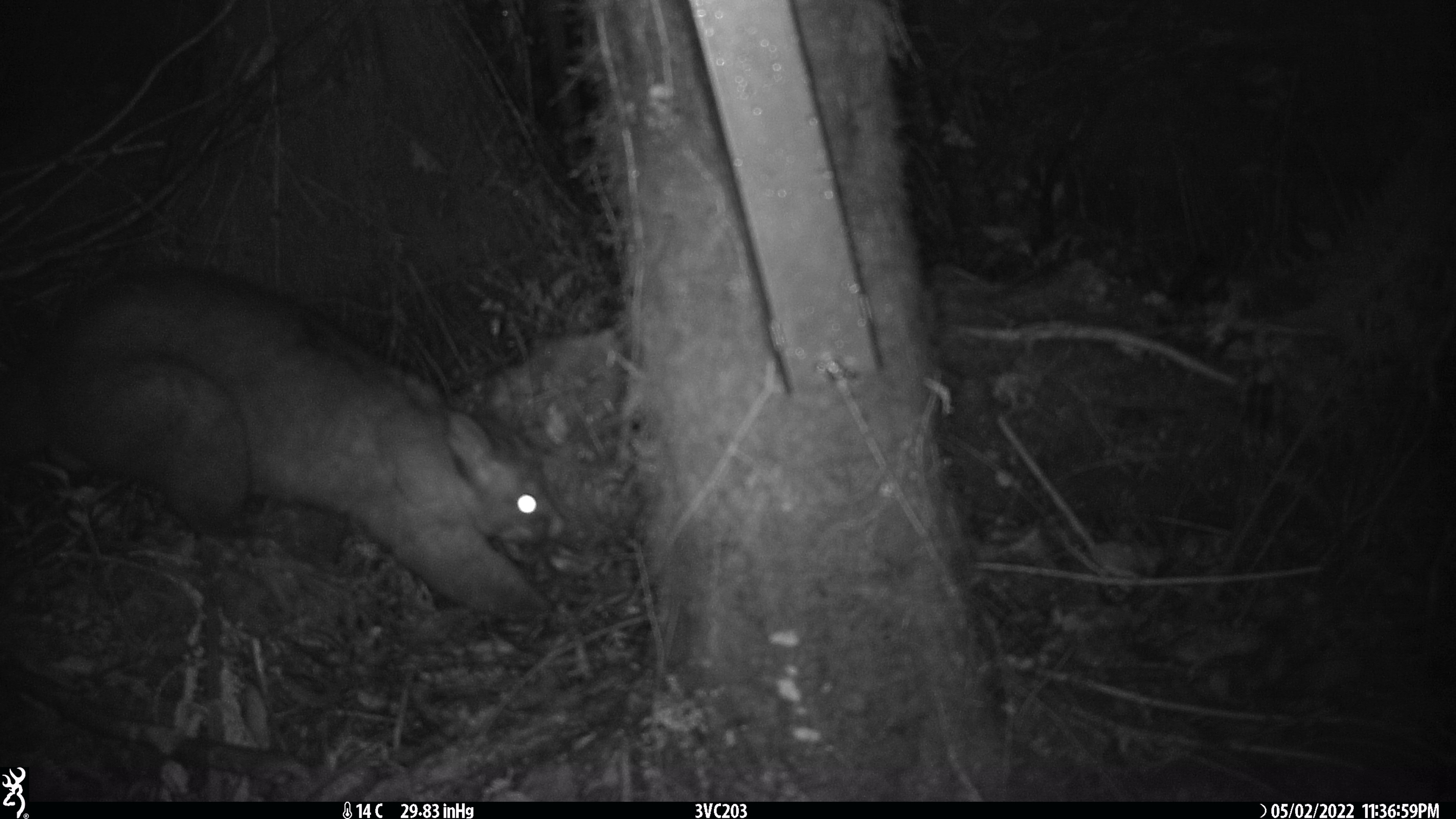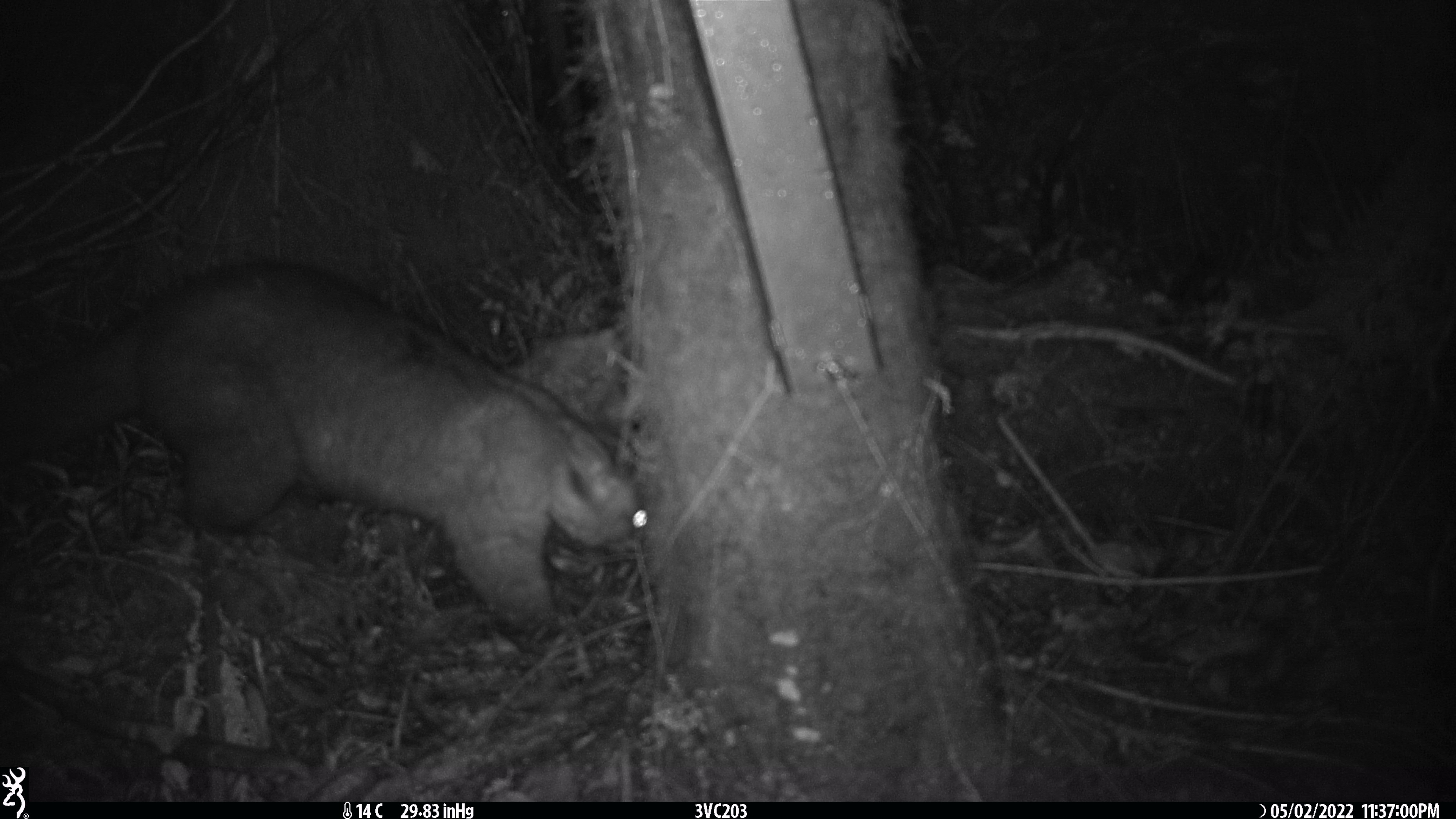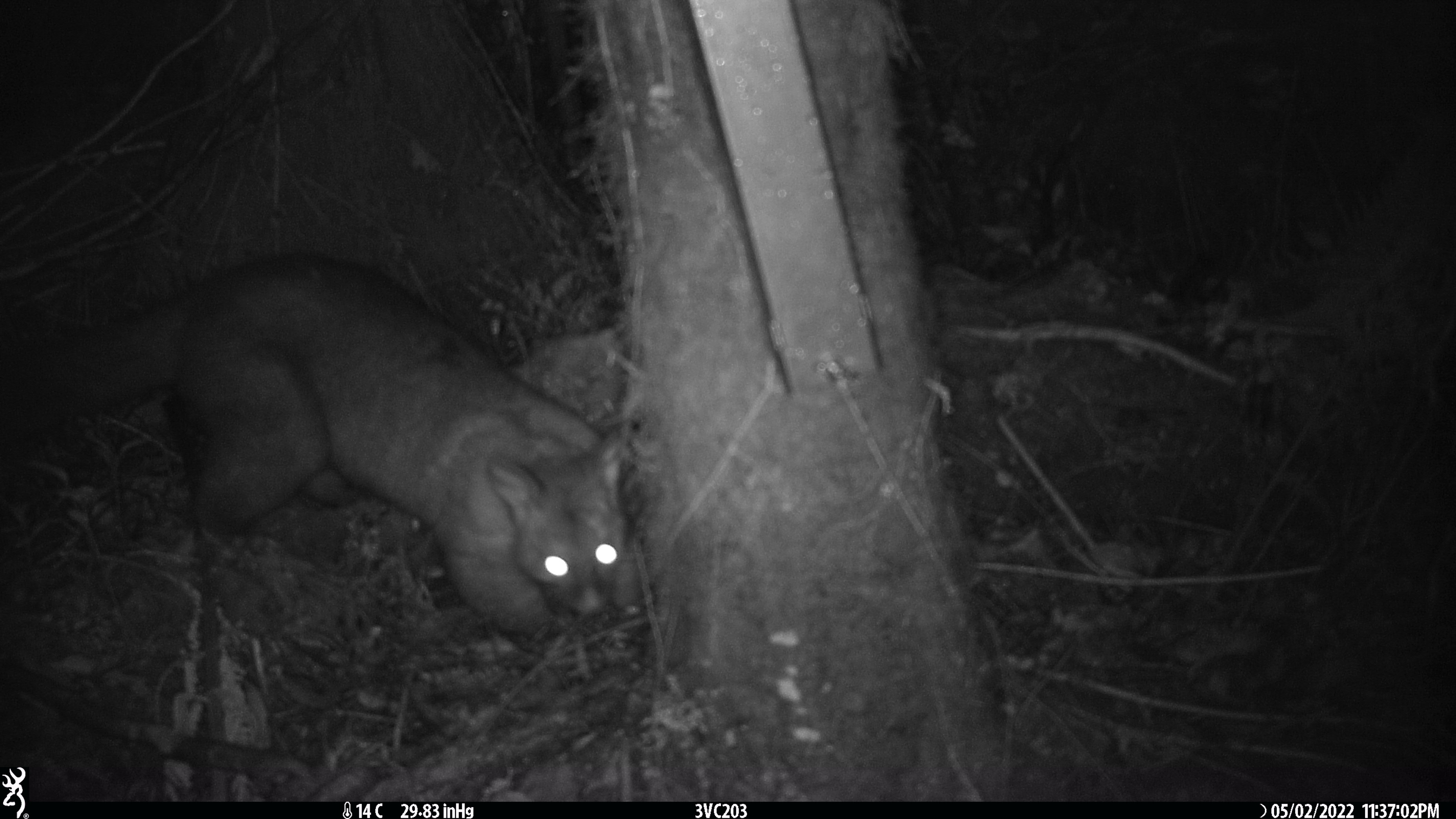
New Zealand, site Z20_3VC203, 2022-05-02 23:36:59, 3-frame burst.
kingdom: Animalia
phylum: Chordata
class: Mammalia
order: Diprotodontia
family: Phalangeridae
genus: Trichosurus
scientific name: Trichosurus vulpecula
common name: common brushtail possum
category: possum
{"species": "possum (common brushtail possum) (Trichosurus vulpecula)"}